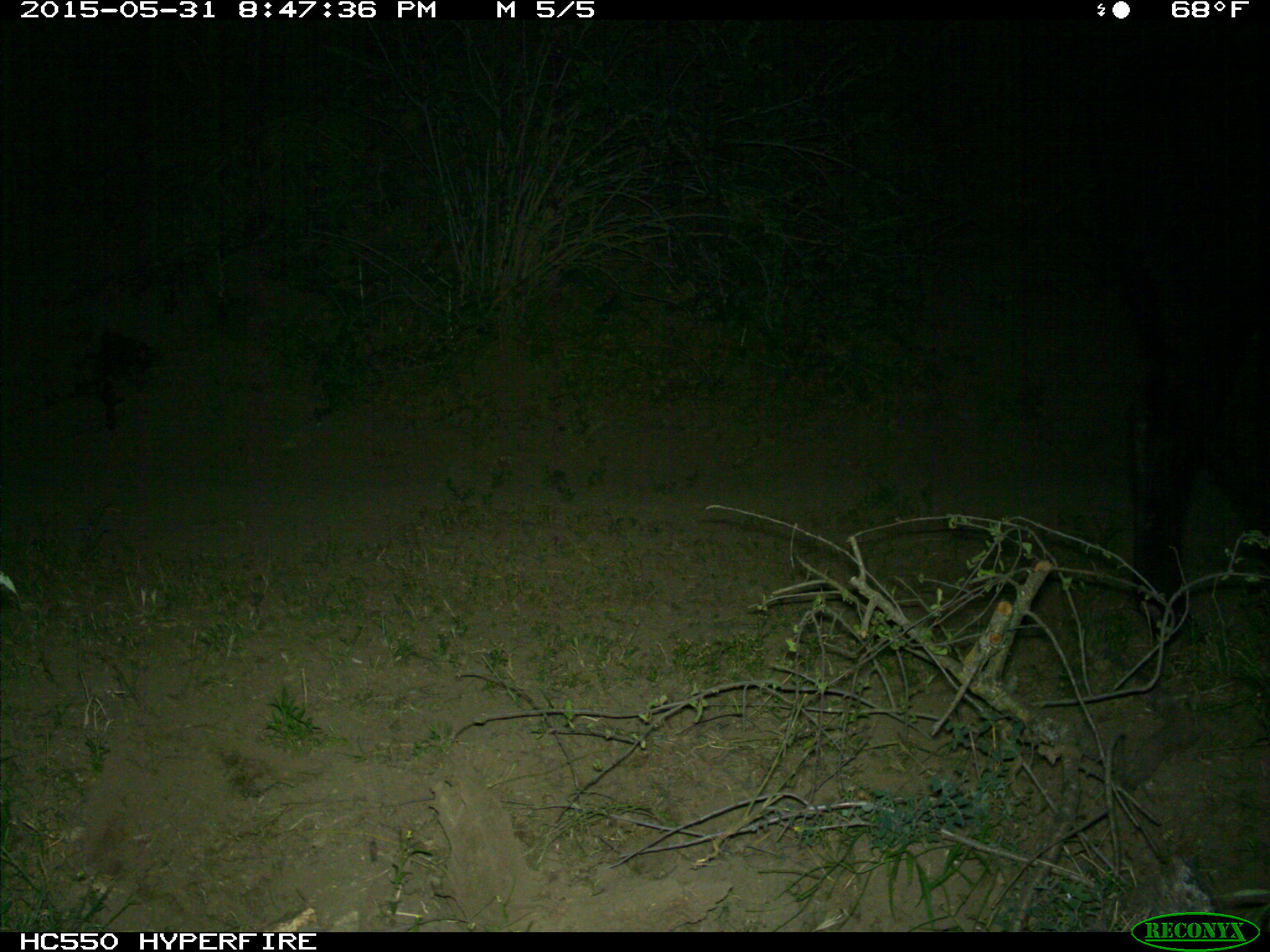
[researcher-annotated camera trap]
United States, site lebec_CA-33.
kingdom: Animalia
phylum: Chordata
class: Mammalia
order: Artiodactyla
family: Bovidae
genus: Bos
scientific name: Bos taurus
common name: domestic cow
Bos taurus (domestic cow).